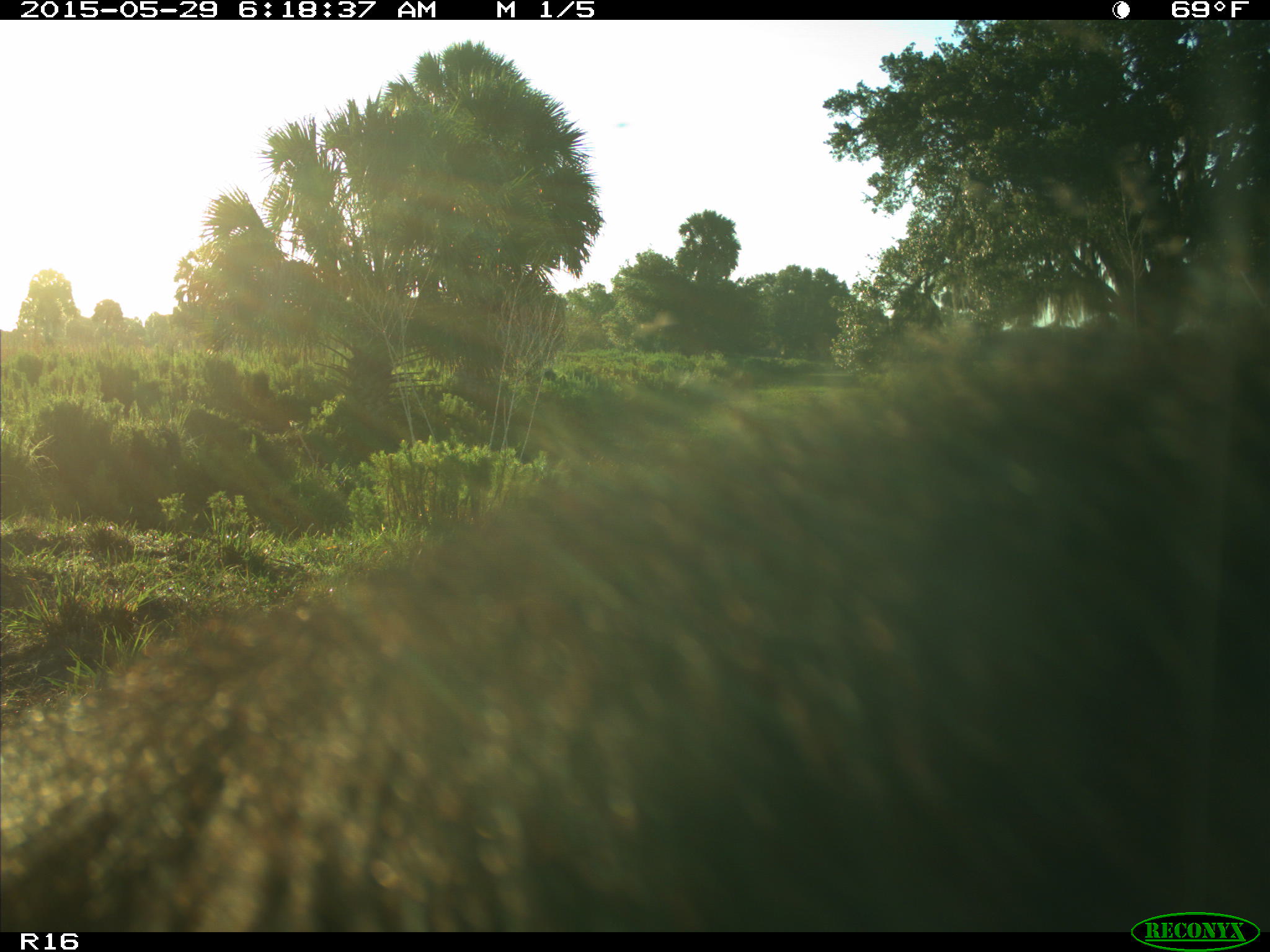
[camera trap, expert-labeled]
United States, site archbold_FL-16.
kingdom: Animalia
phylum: Chordata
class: Mammalia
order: Artiodactyla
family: Bovidae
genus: Bos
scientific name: Bos taurus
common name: domestic cow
Bos taurus (domestic cow).